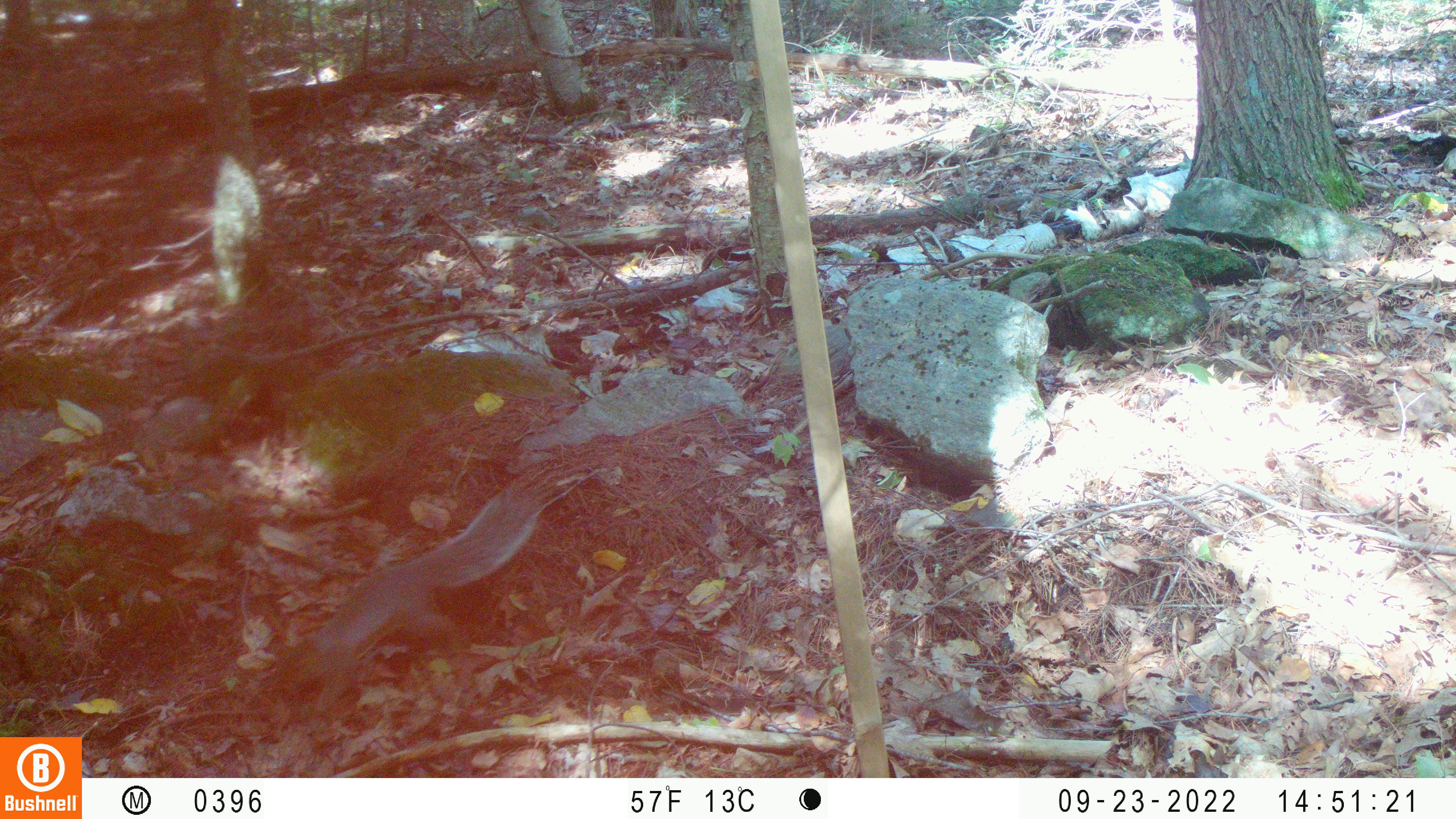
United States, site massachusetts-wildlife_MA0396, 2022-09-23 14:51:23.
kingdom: Animalia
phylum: Chordata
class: Mammalia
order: Rodentia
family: Sciuridae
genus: Sciurus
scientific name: Sciurus carolinensis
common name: gray squirrel